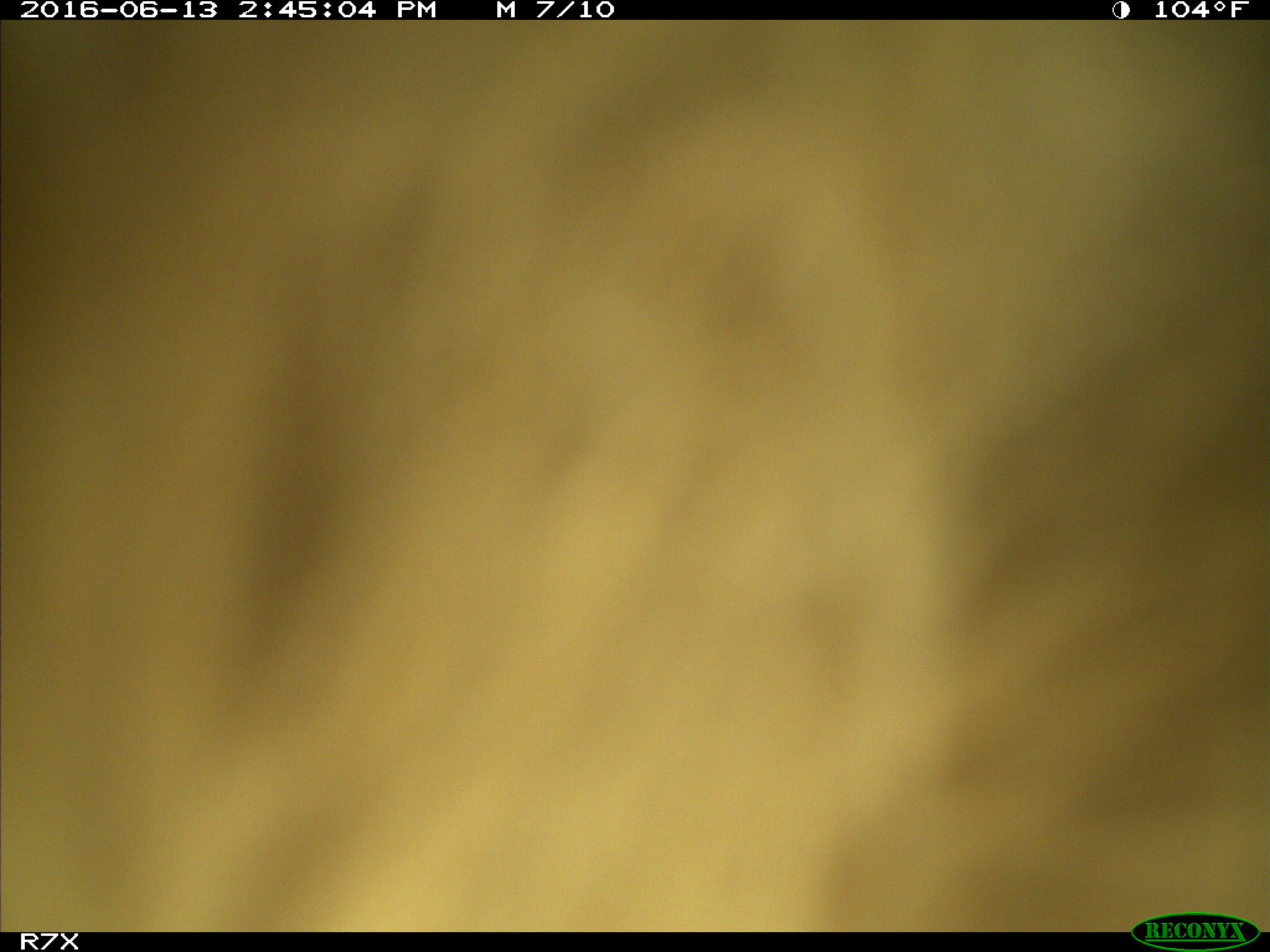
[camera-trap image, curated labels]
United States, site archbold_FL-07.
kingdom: Animalia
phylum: Chordata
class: Mammalia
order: Artiodactyla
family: Bovidae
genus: Bos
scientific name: Bos taurus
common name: domestic cow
Bos taurus (domestic cow).